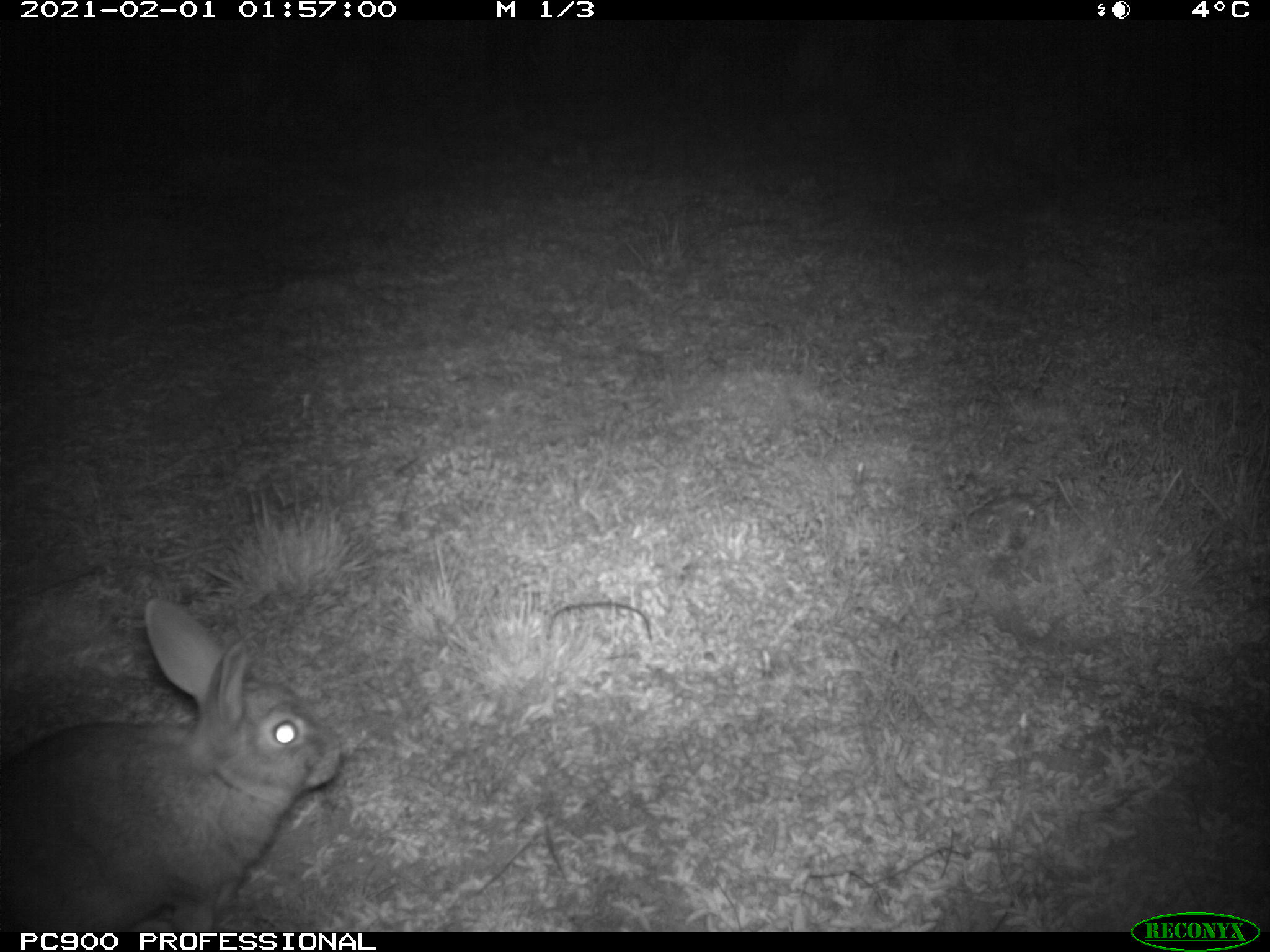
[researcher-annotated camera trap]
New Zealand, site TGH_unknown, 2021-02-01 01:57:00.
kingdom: Animalia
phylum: Chordata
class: Mammalia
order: Lagomorpha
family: Leporidae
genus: Oryctolagus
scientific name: Oryctolagus cuniculus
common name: european rabbit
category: rabbit